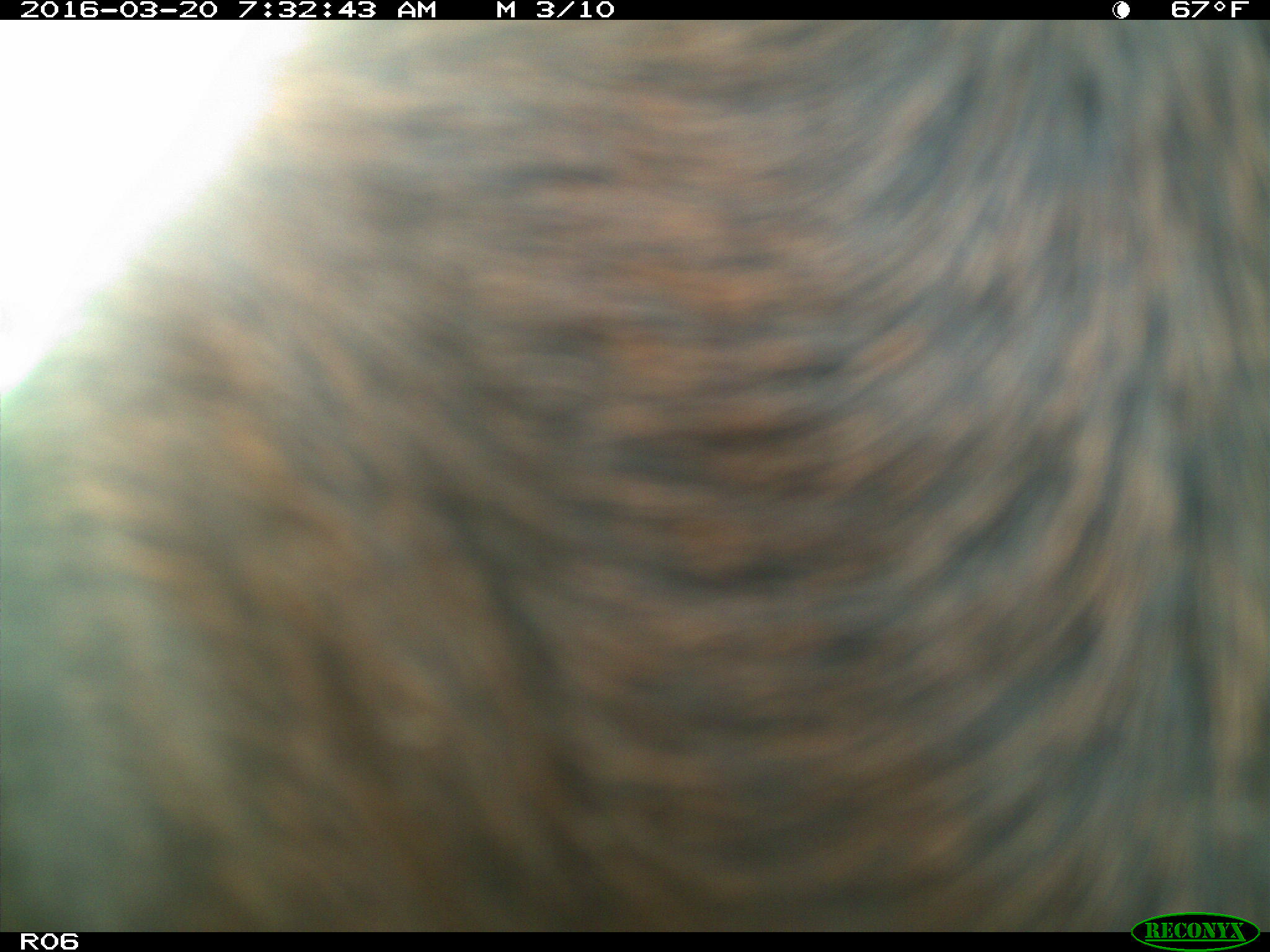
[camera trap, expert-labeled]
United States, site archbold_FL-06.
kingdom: Animalia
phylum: Chordata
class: Mammalia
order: Artiodactyla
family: Bovidae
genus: Bos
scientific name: Bos taurus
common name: domestic cow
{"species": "Bos taurus (domestic cow)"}